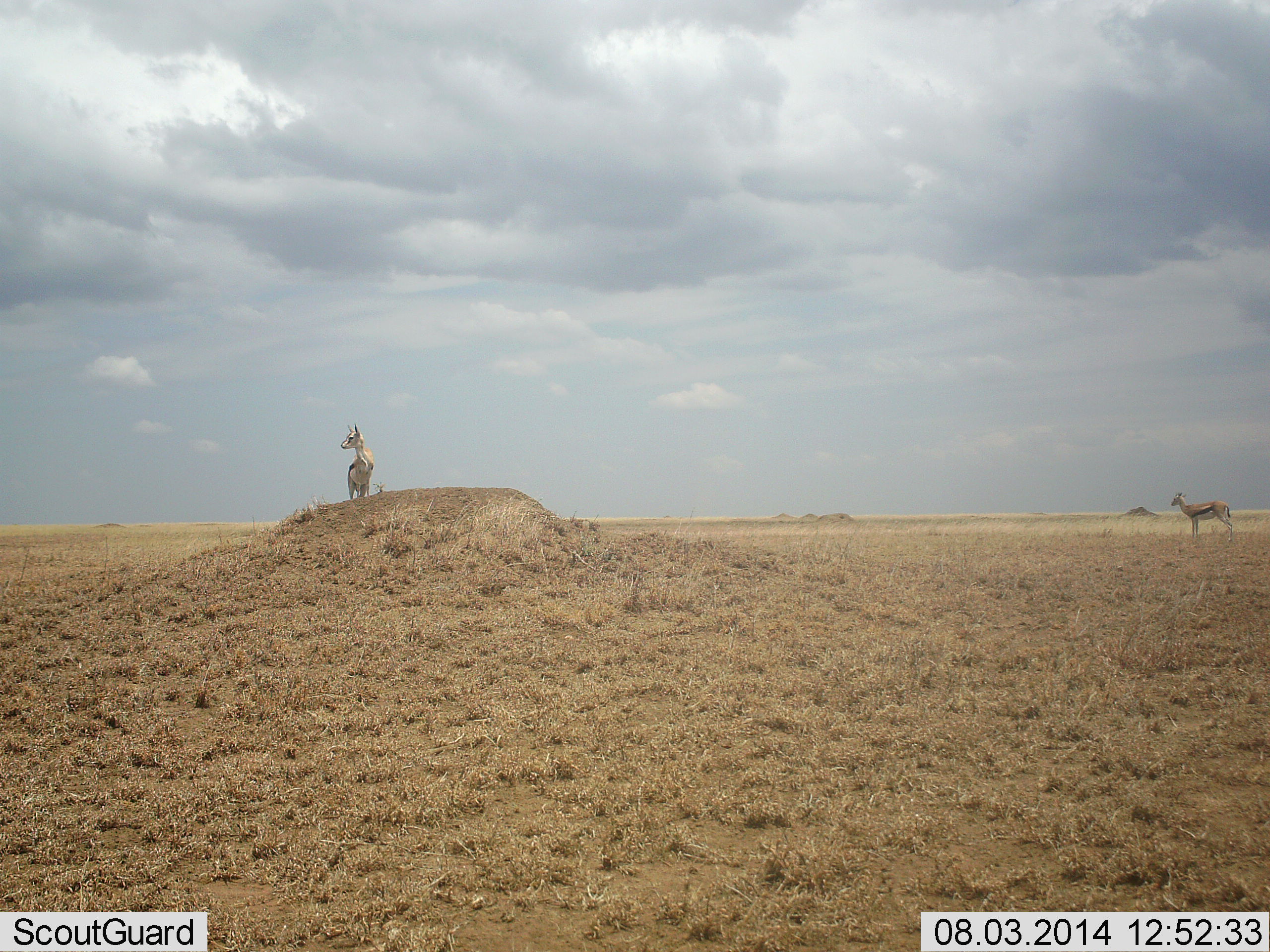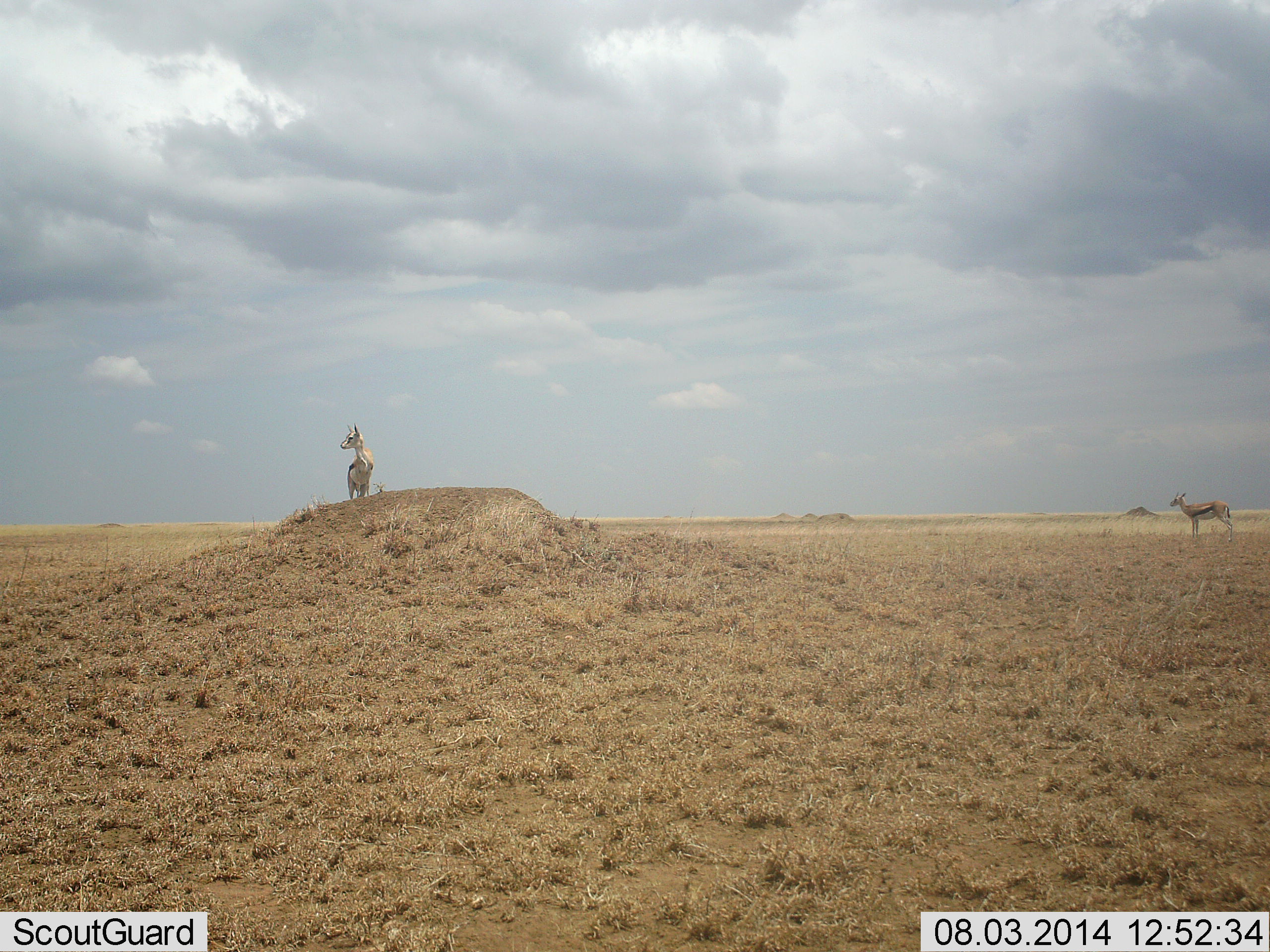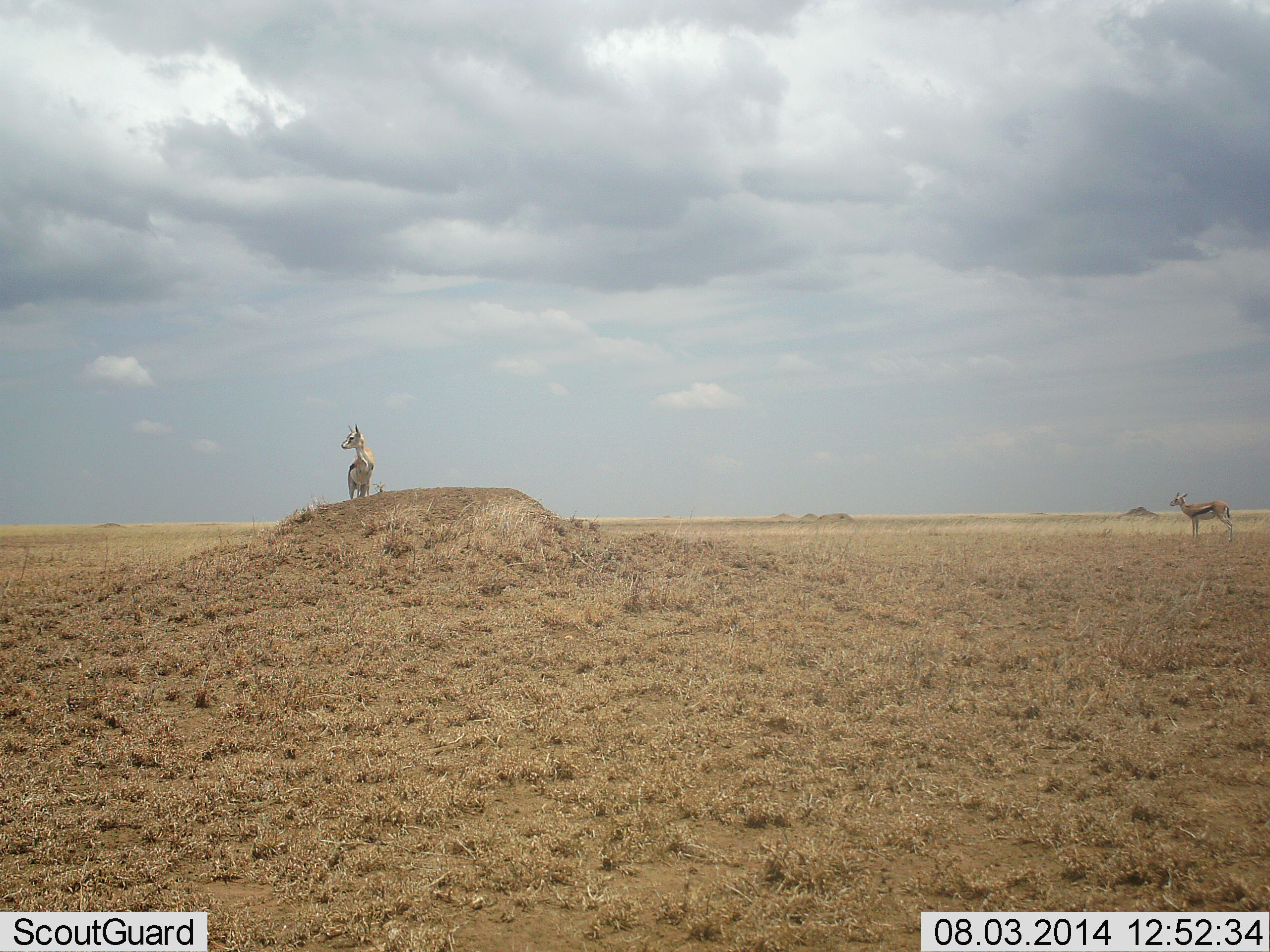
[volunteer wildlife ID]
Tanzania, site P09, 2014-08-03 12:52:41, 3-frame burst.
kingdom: Animalia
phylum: Chordata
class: Mammalia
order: Artiodactyla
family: Bovidae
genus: Eudorcas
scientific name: Eudorcas thomsonii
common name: thomson's gazelle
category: gazellethomsons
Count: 2.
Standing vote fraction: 100%.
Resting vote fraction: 0%.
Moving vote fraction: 0%.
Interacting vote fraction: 0%.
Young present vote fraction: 0%.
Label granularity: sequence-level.